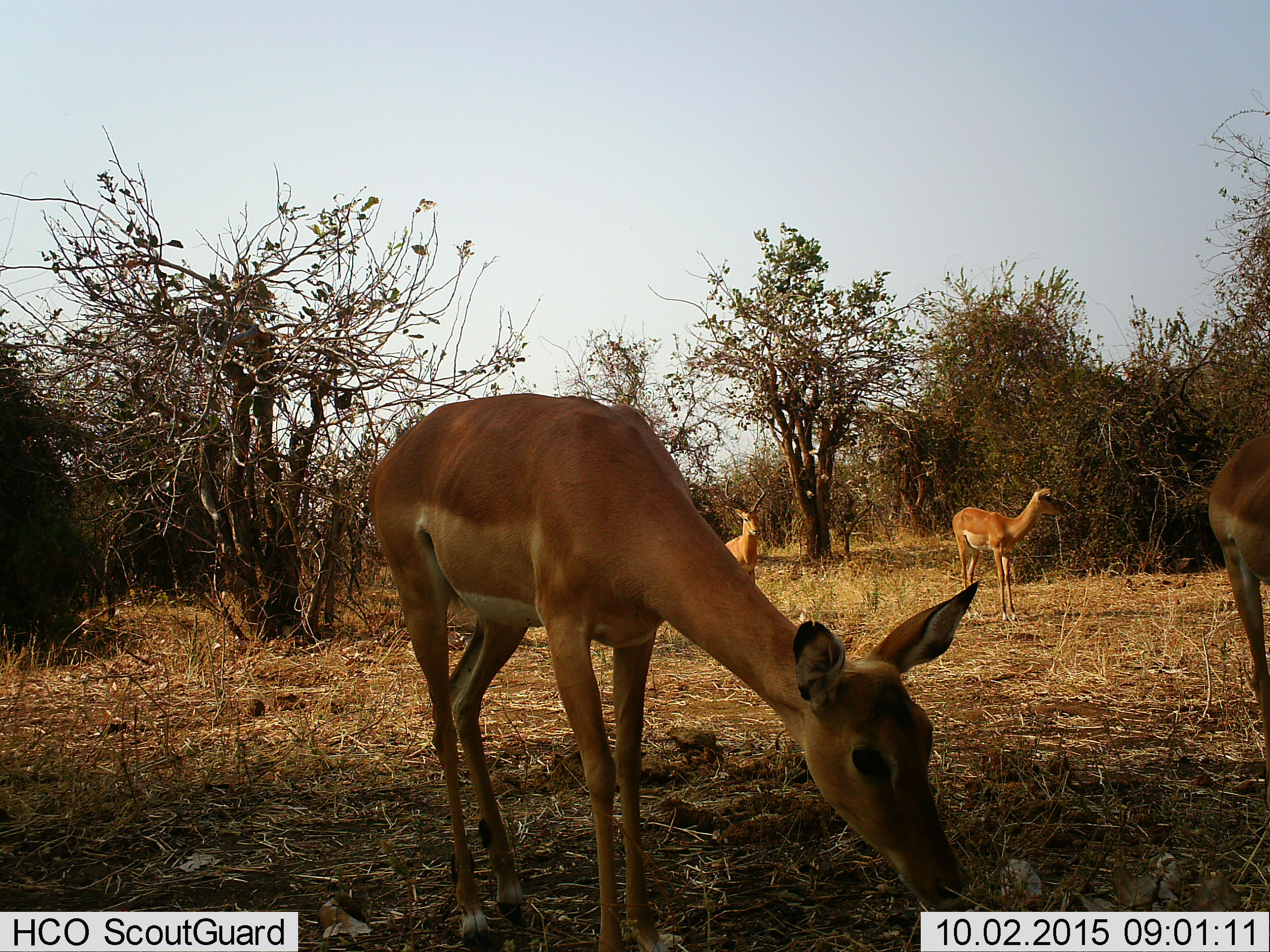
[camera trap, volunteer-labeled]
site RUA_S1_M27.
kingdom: Animalia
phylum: Chordata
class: Mammalia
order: Artiodactyla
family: Bovidae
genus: Aepyceros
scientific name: Aepyceros melampus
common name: impala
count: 4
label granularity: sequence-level